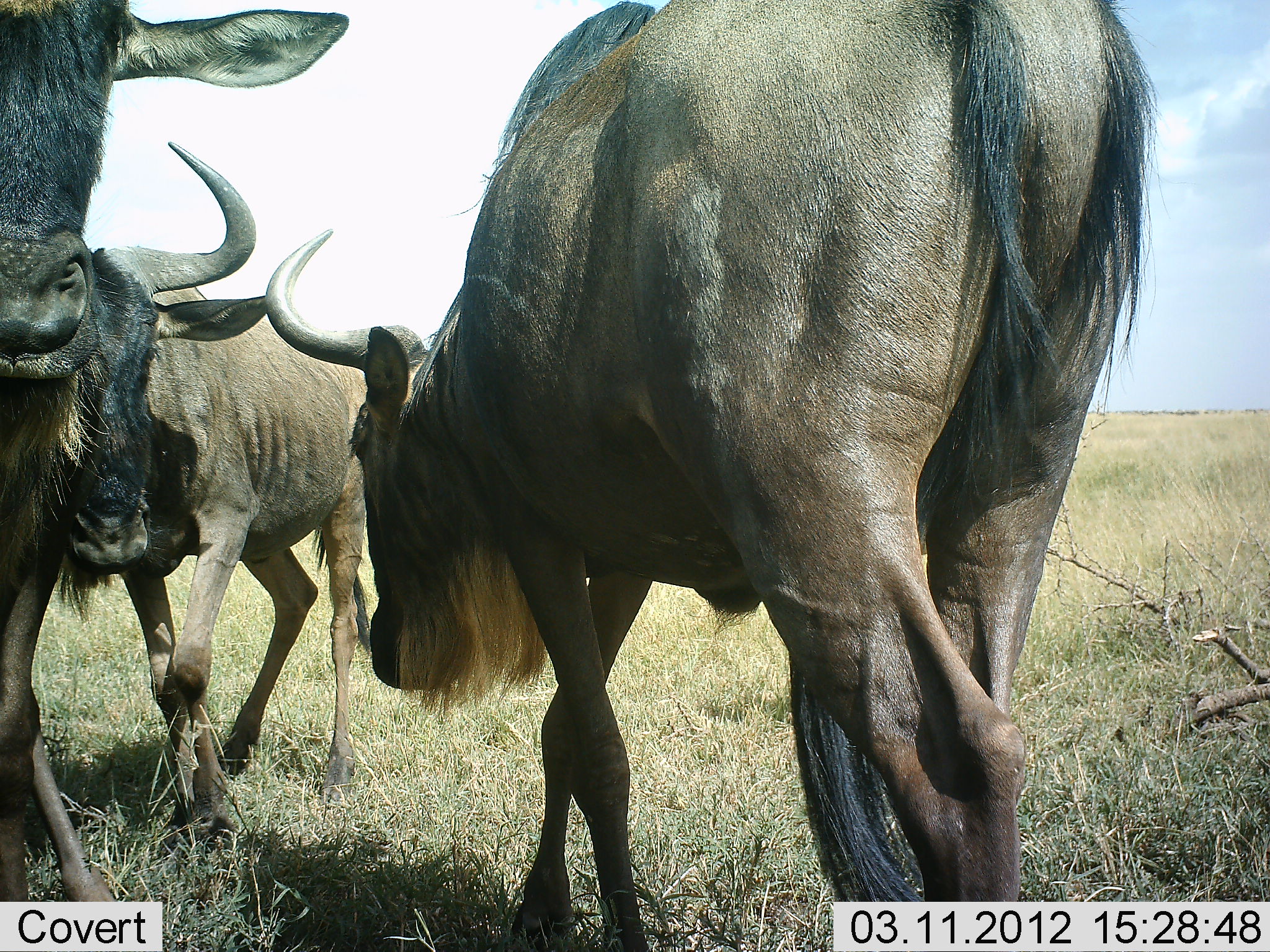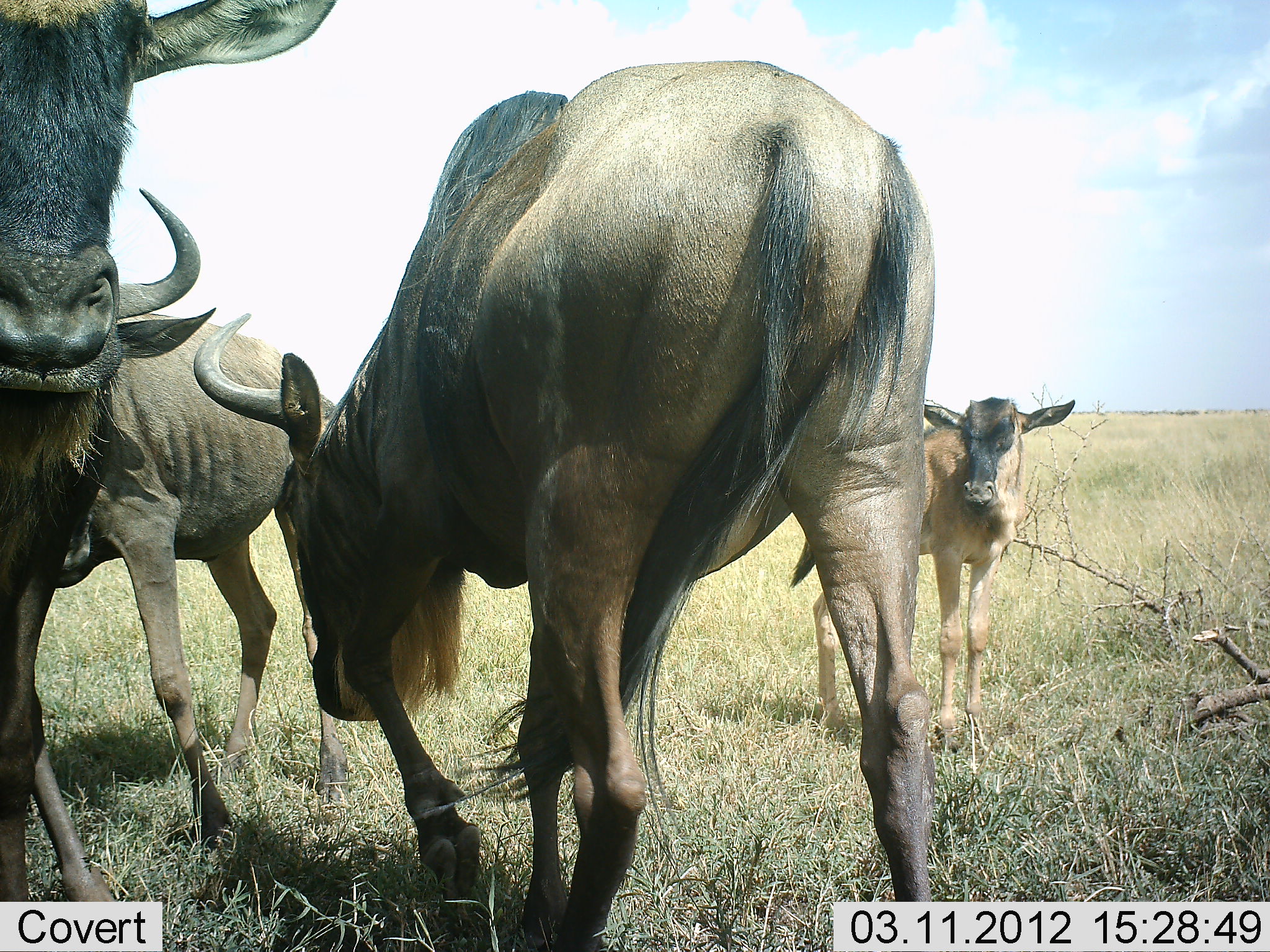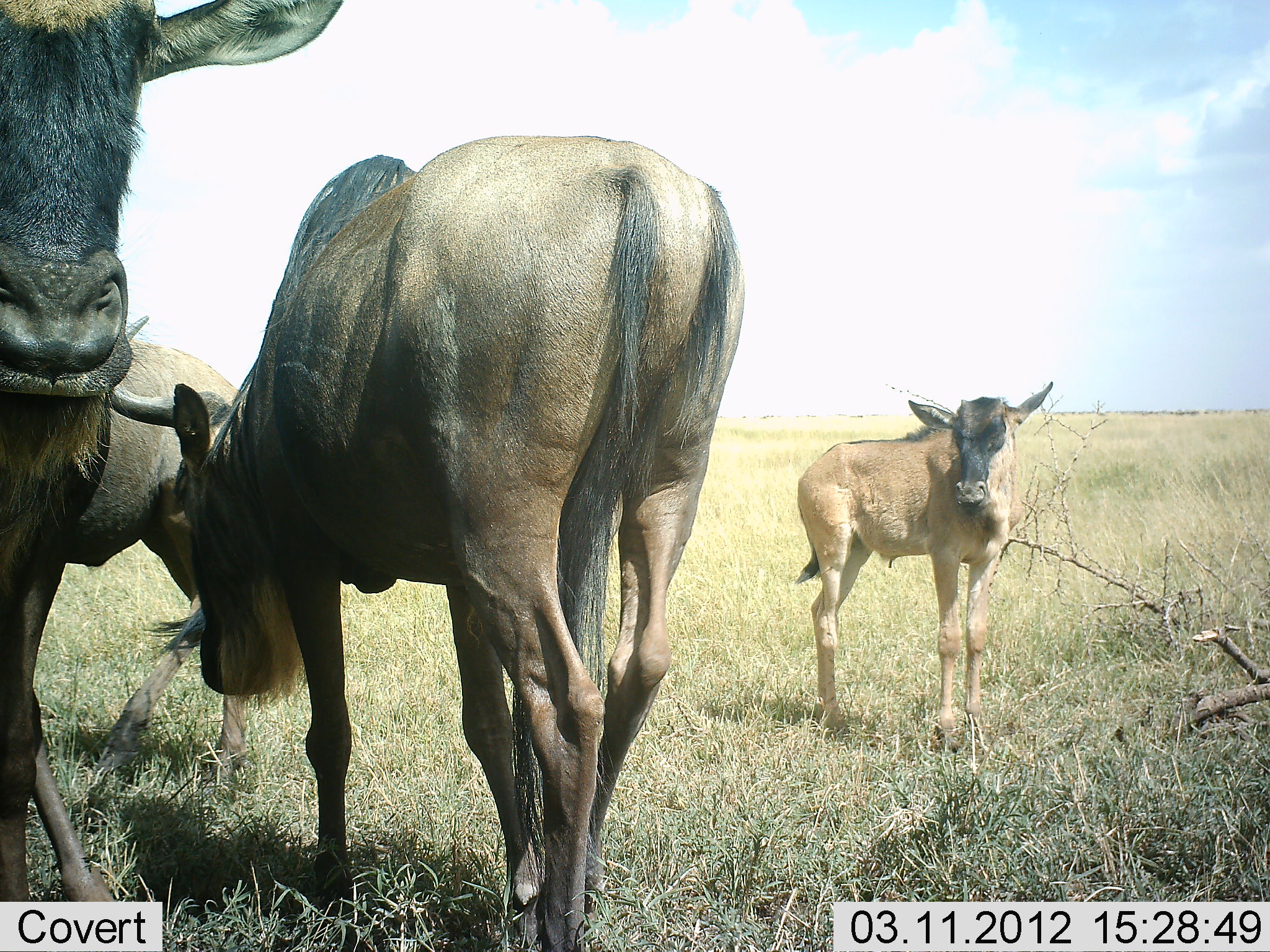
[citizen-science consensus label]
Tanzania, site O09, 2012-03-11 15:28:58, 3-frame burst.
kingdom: Animalia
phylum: Chordata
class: Mammalia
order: Artiodactyla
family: Bovidae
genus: Connochaetes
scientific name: Connochaetes taurinus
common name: blue wildebeest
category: wildebeest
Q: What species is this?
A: Wildebeest (blue wildebeest) (Connochaetes taurinus).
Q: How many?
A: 4.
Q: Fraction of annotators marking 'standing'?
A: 92%.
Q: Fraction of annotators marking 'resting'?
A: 0%.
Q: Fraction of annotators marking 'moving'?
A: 46%.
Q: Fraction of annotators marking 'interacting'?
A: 23%.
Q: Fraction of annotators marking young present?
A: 88%.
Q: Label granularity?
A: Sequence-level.